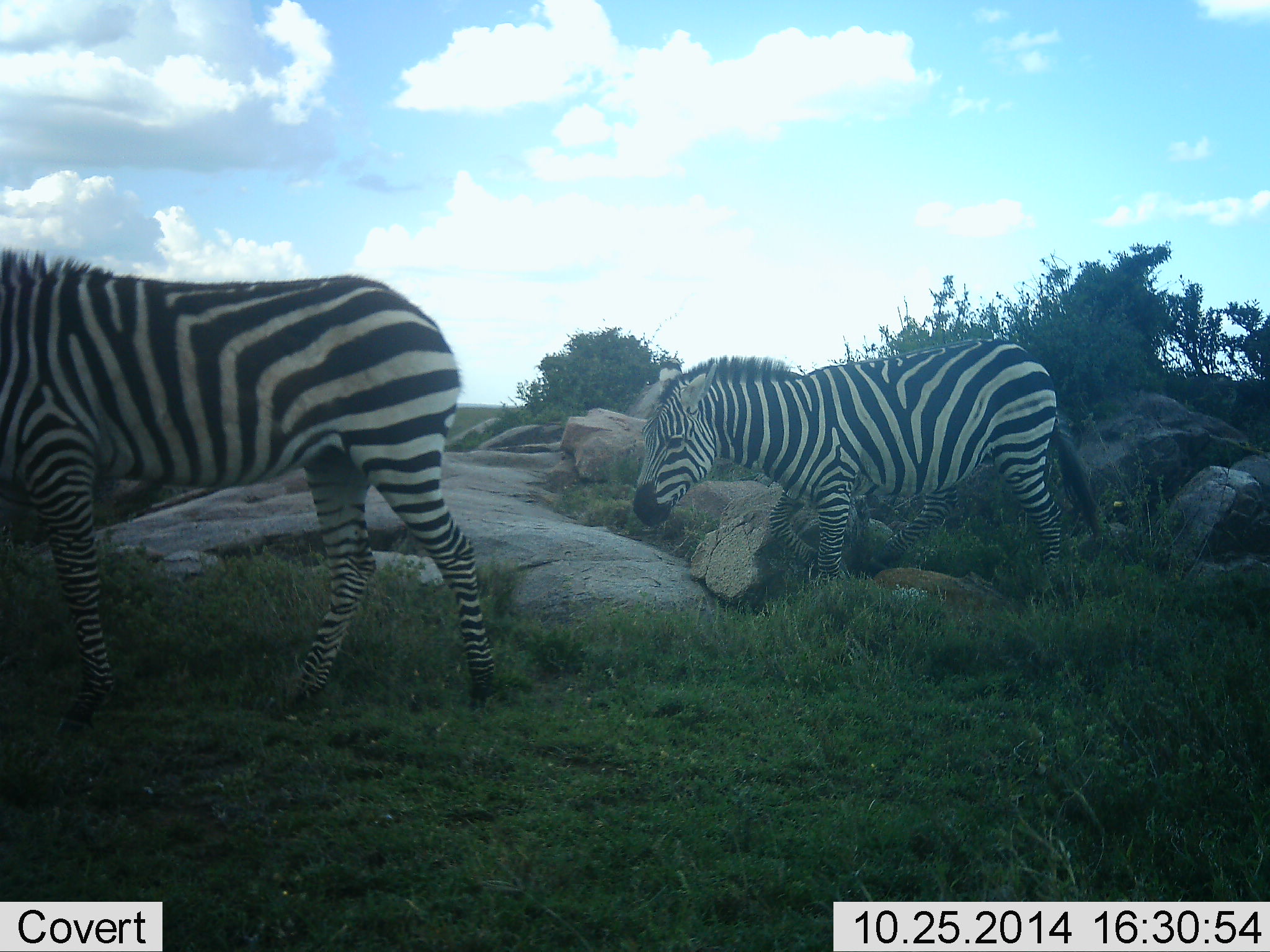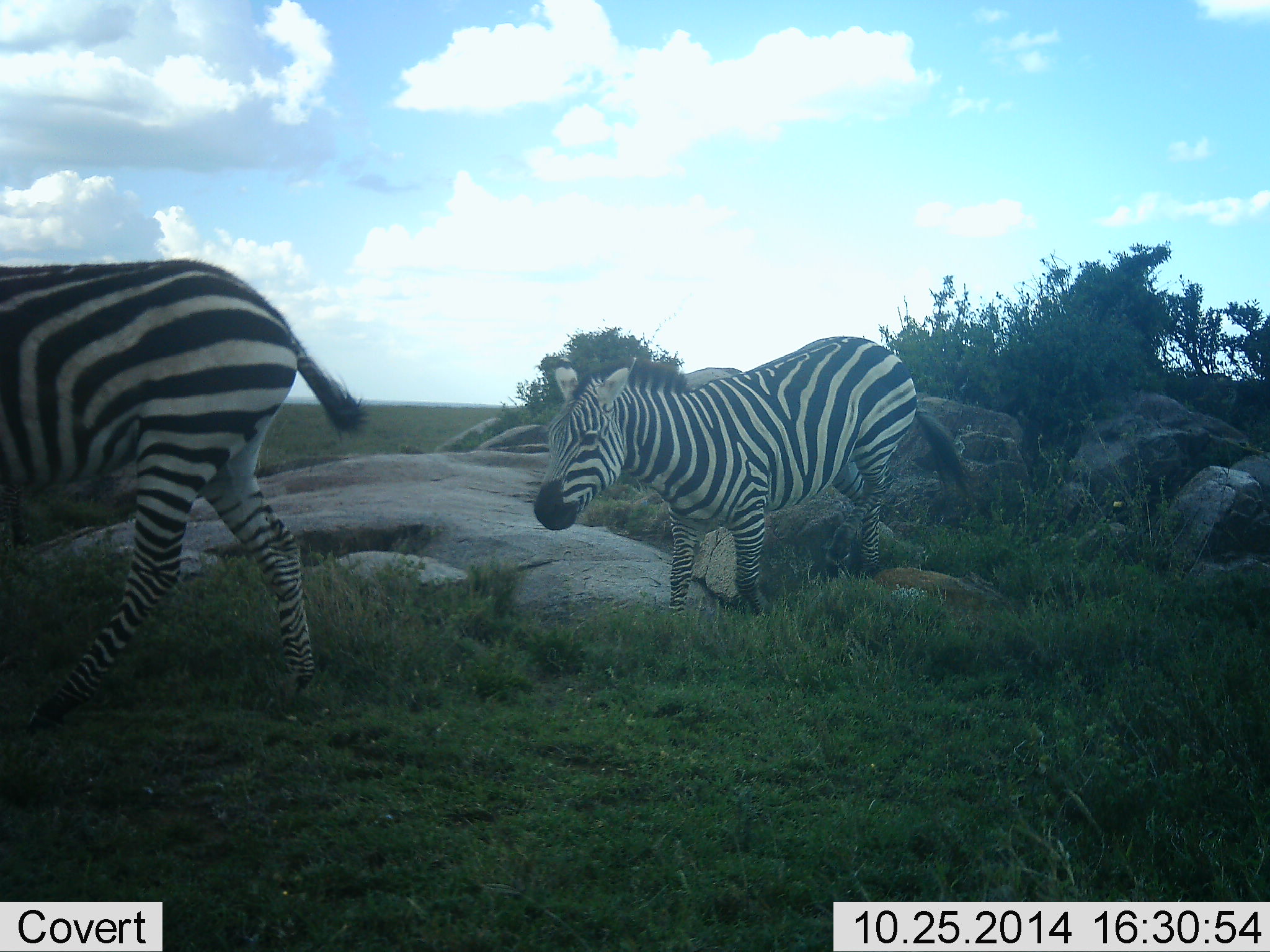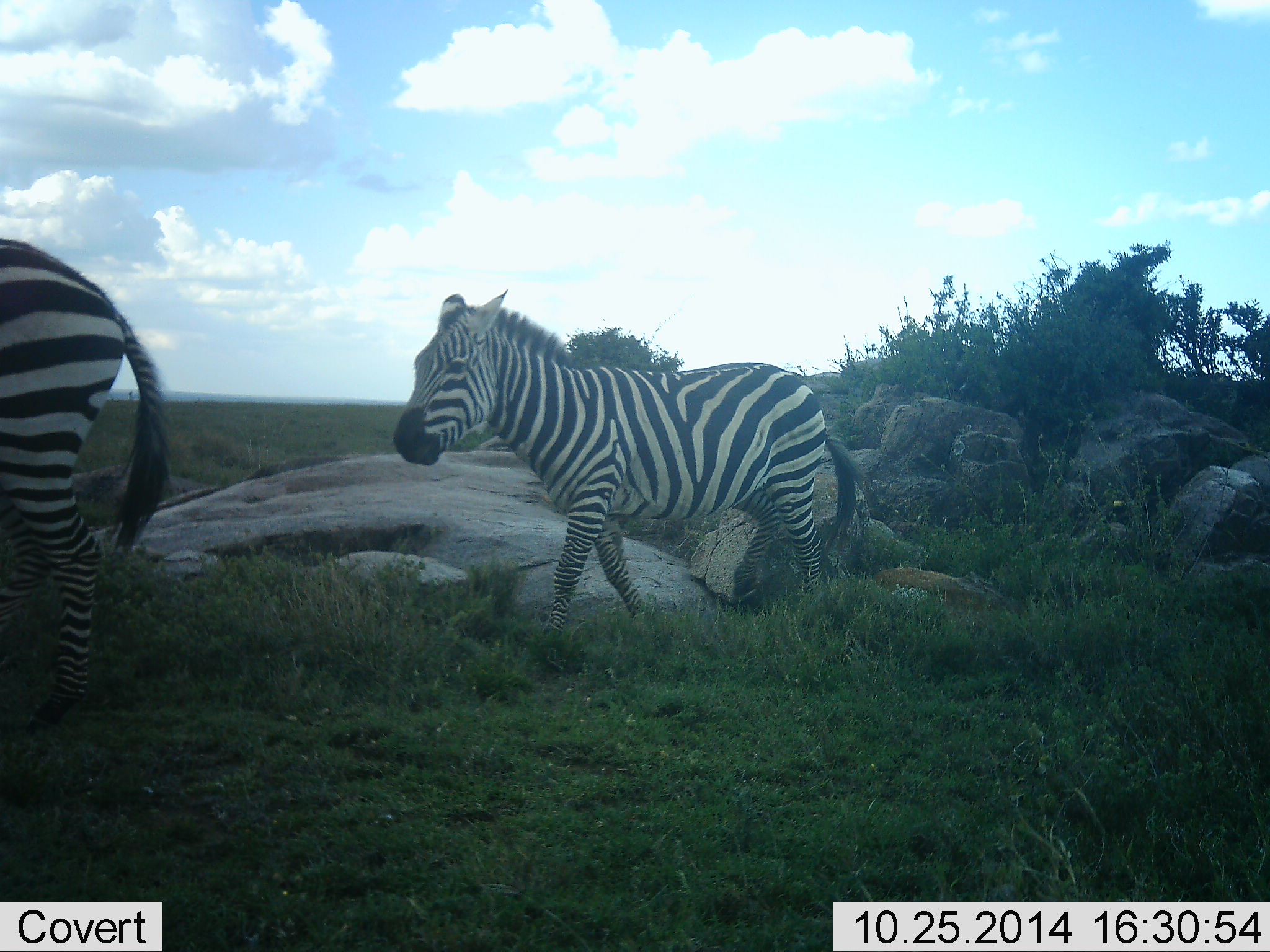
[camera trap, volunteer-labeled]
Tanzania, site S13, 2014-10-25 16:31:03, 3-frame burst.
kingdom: Animalia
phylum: Chordata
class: Mammalia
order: Perissodactyla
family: Equidae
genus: Equus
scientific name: Equus quagga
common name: plains zebra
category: zebra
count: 2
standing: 20%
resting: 0%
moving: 100%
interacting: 0%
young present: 0%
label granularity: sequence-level